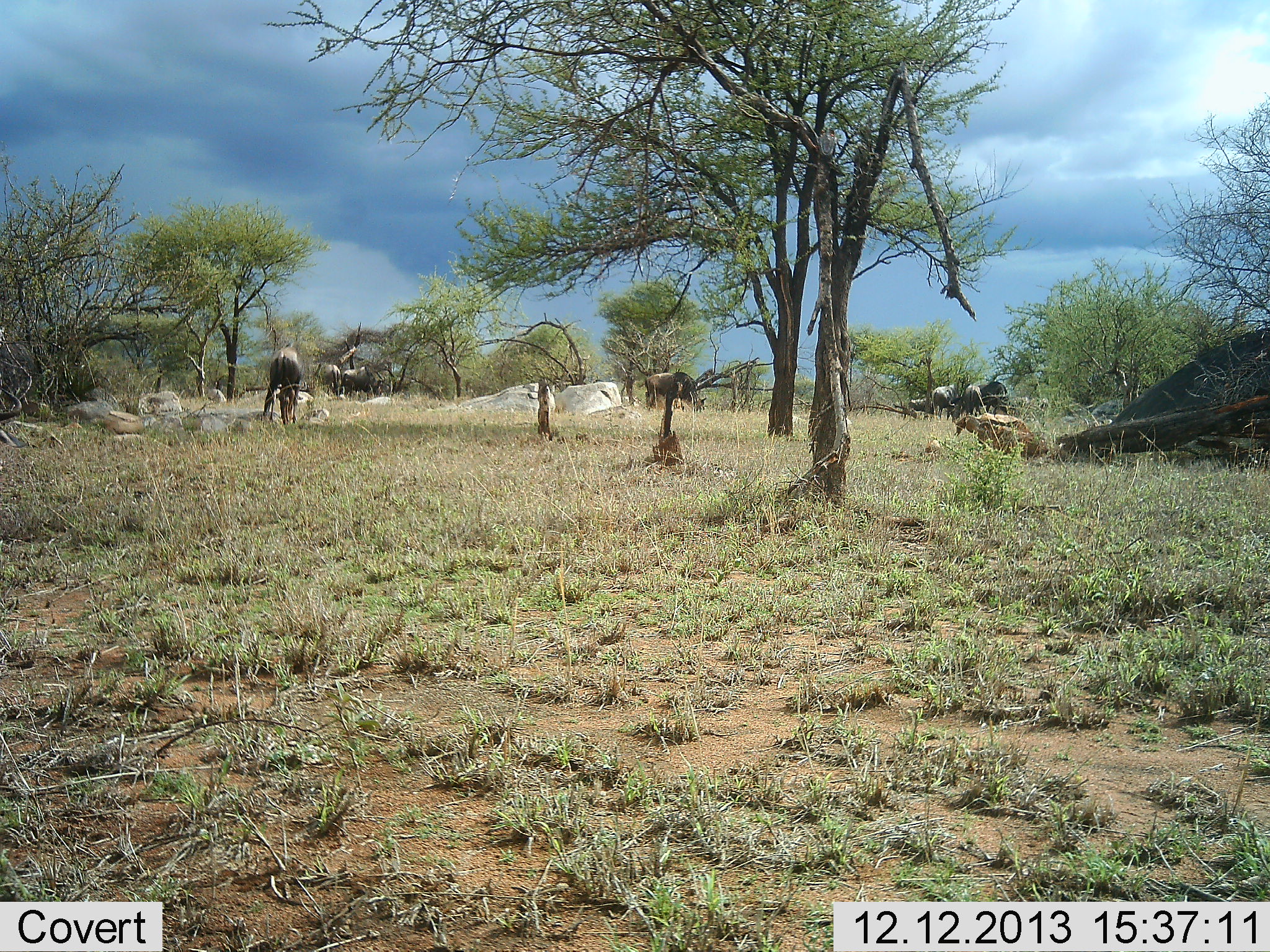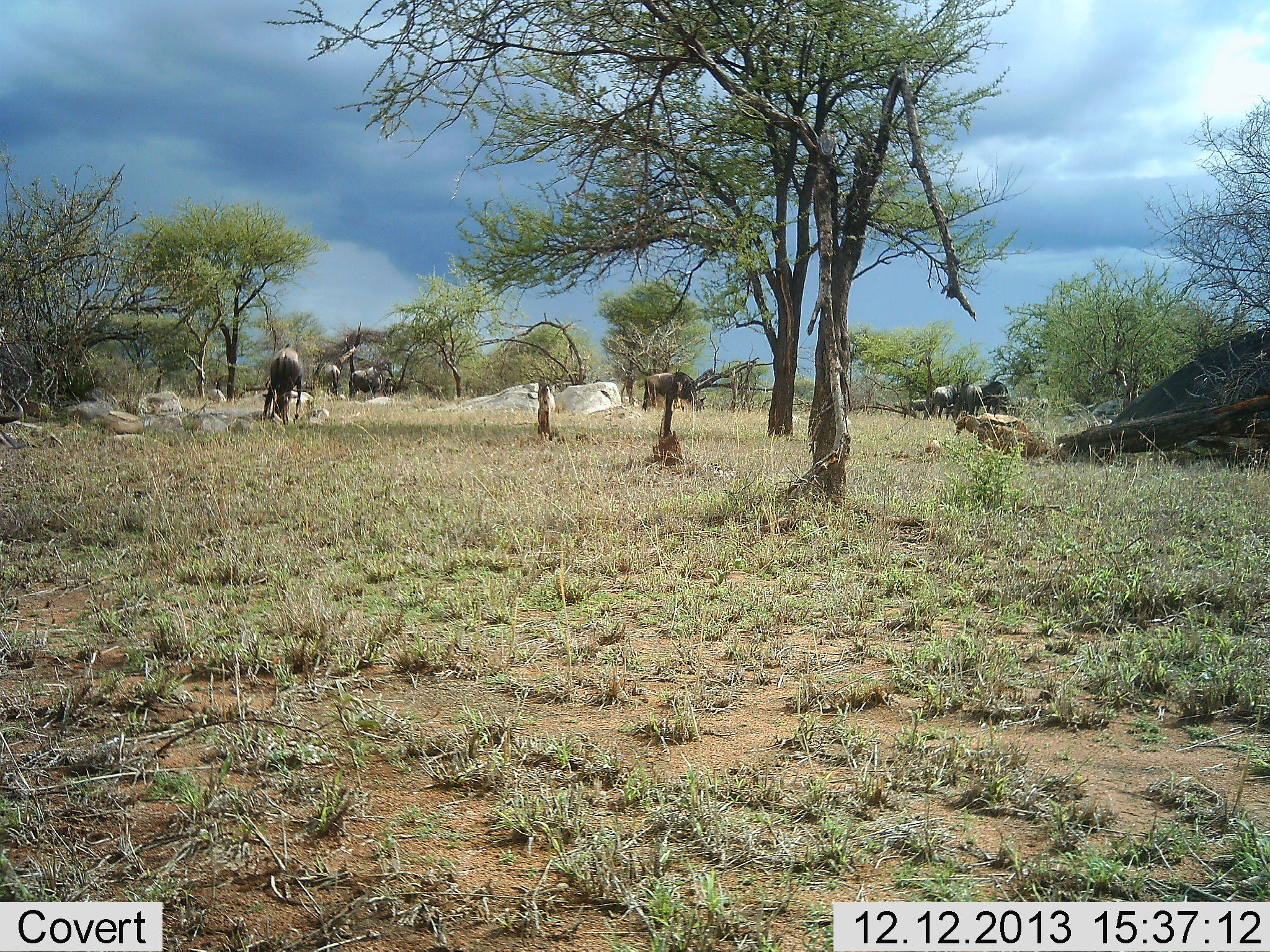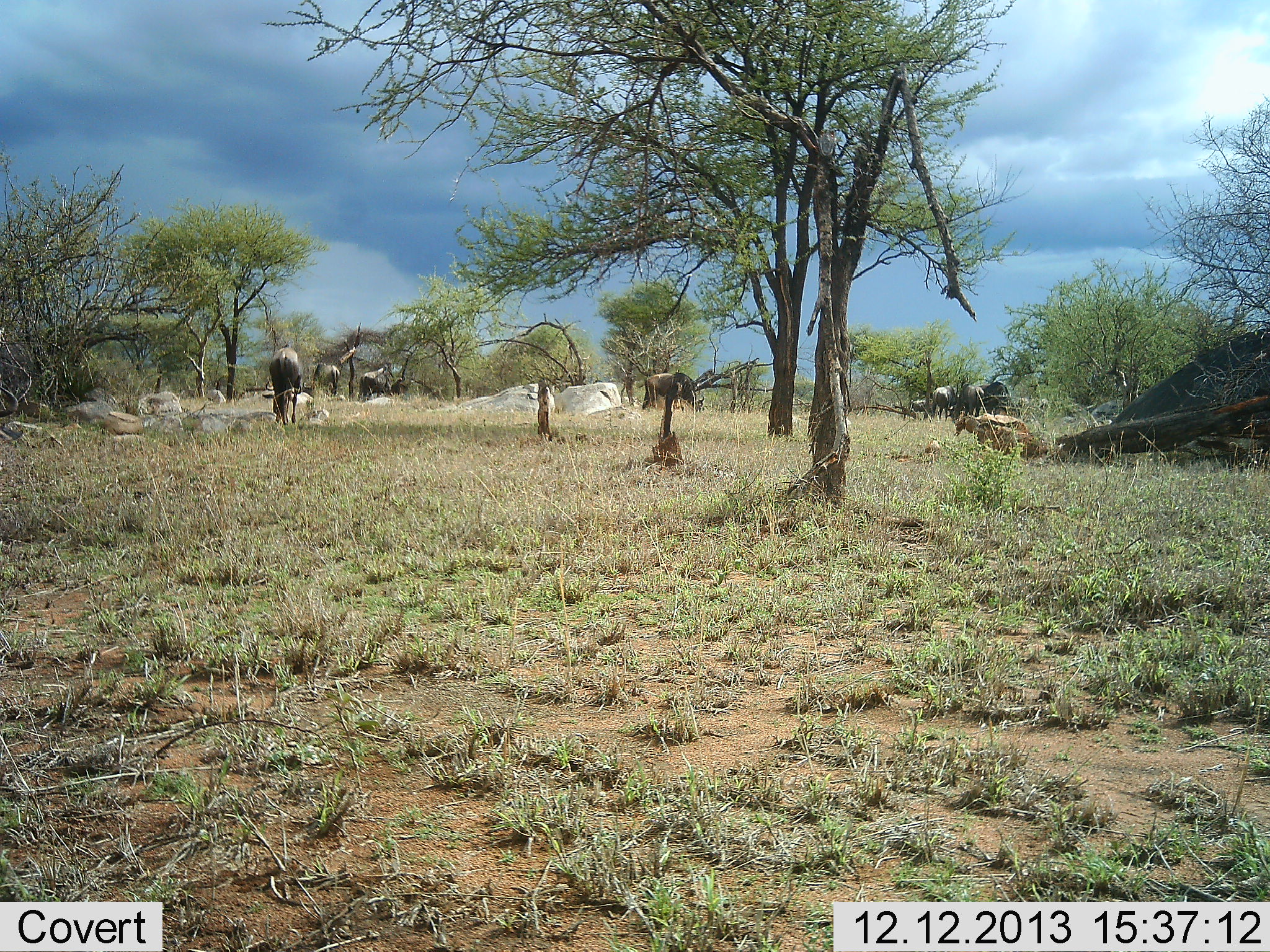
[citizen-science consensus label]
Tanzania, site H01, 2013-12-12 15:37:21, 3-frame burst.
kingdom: Animalia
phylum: Chordata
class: Mammalia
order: Artiodactyla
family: Bovidae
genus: Connochaetes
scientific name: Connochaetes taurinus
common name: blue wildebeest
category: wildebeest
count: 7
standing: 64%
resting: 9%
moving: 18%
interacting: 0%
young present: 0%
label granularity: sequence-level